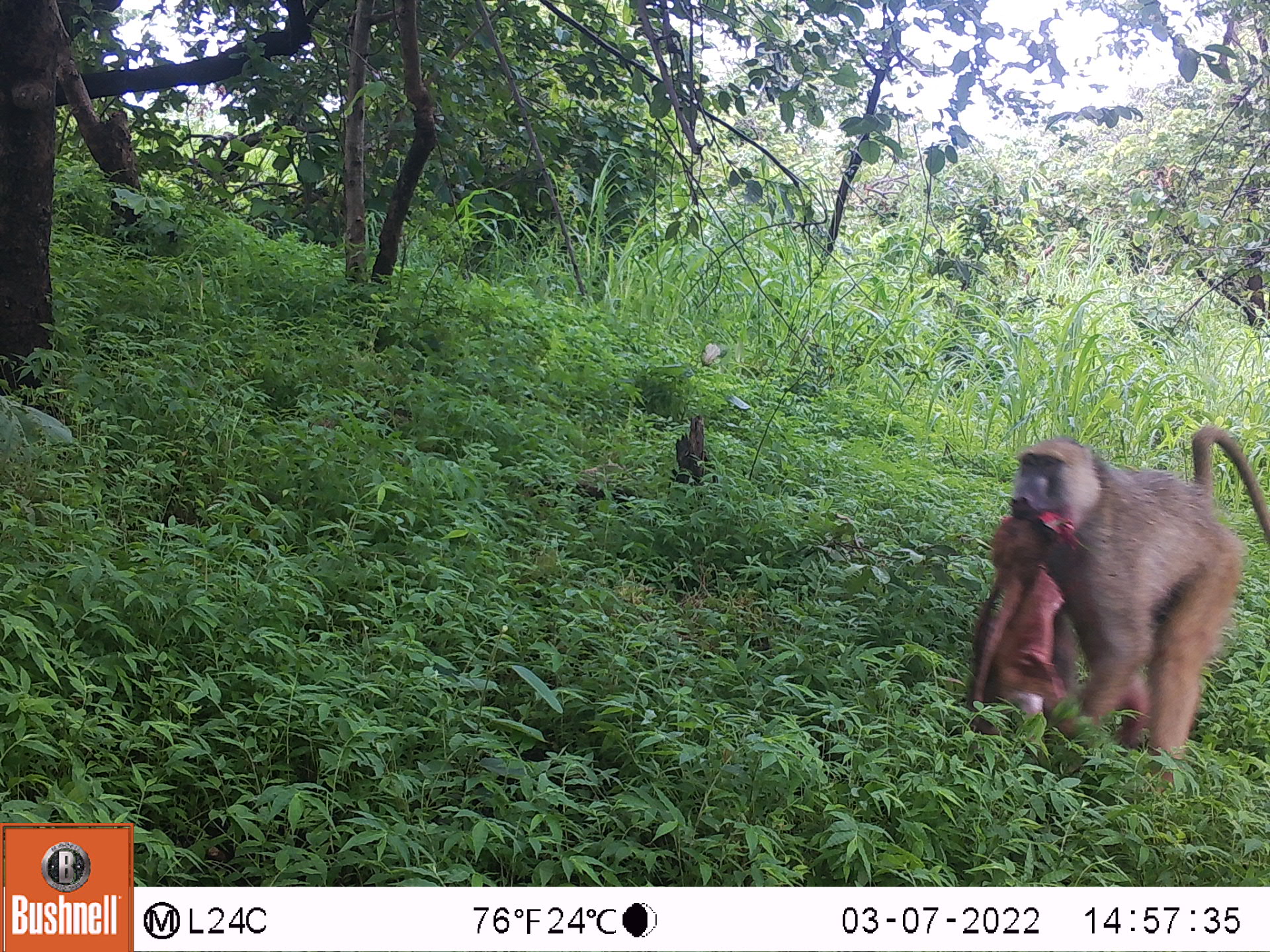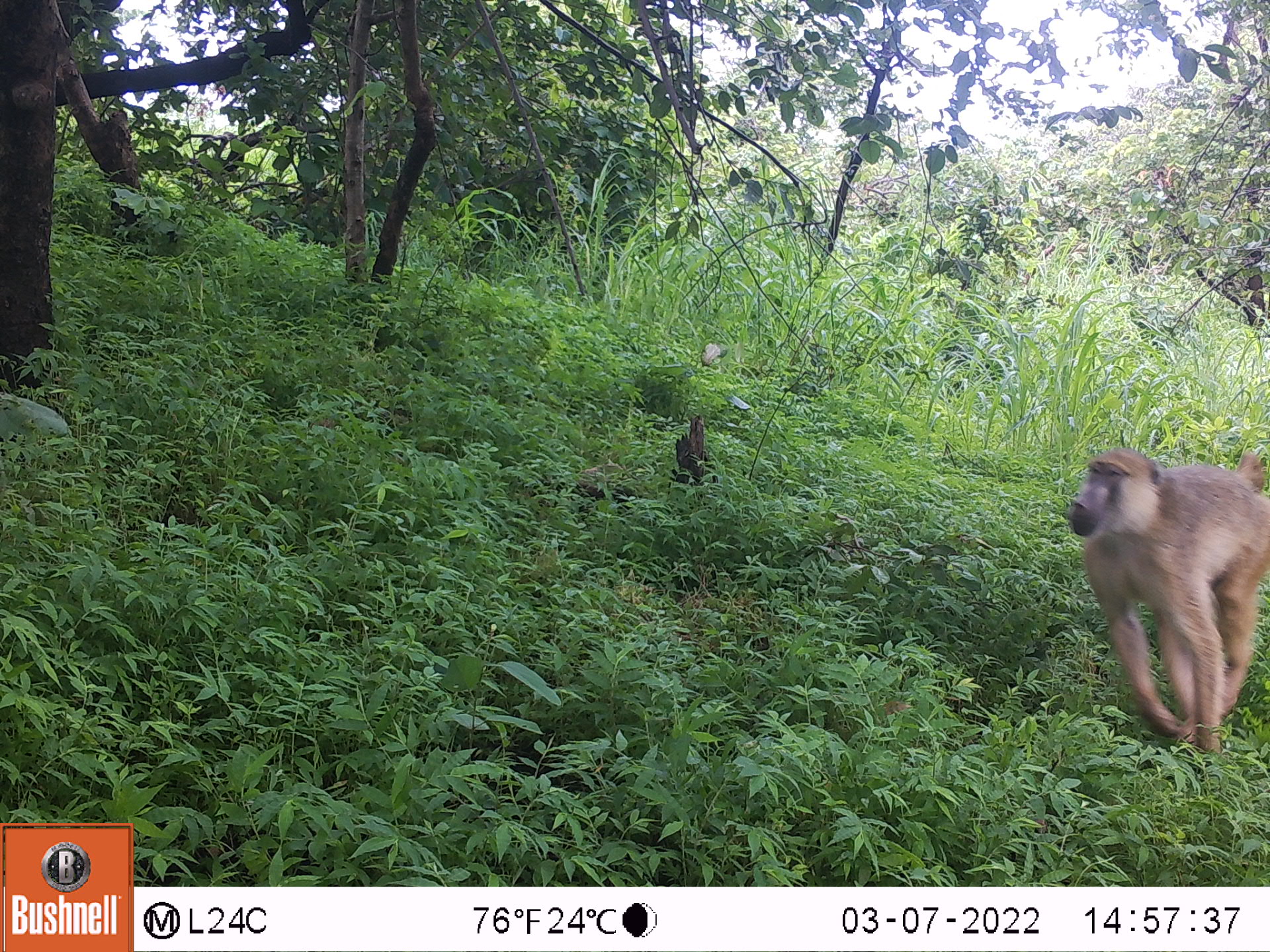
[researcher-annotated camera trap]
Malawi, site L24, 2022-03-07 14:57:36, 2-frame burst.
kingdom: Animalia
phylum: Chordata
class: Mammalia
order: Primates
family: Cercopithecidae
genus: Papio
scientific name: Papio cynocephalus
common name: yellow baboon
Yellow baboon (Papio cynocephalus), count 1.